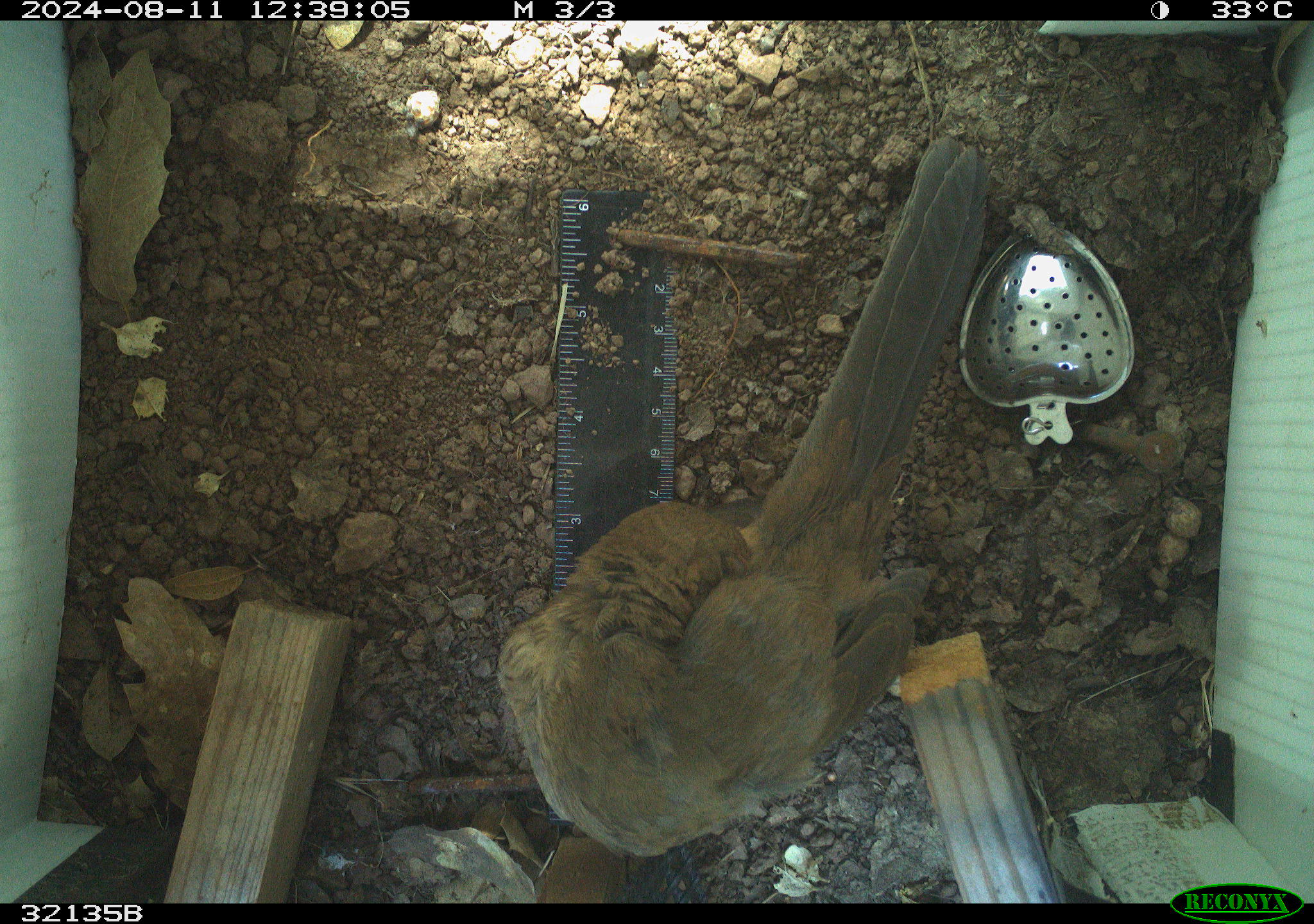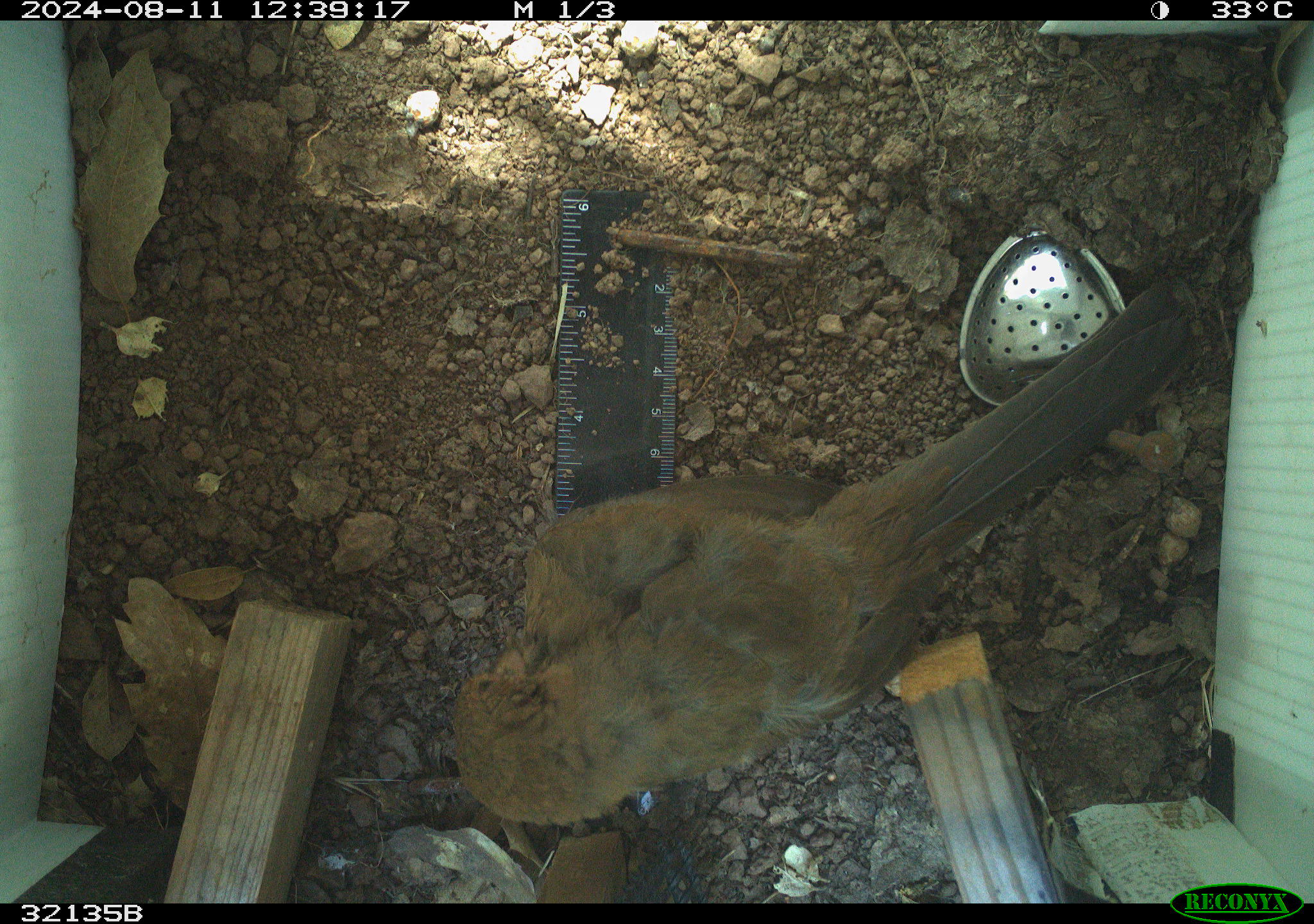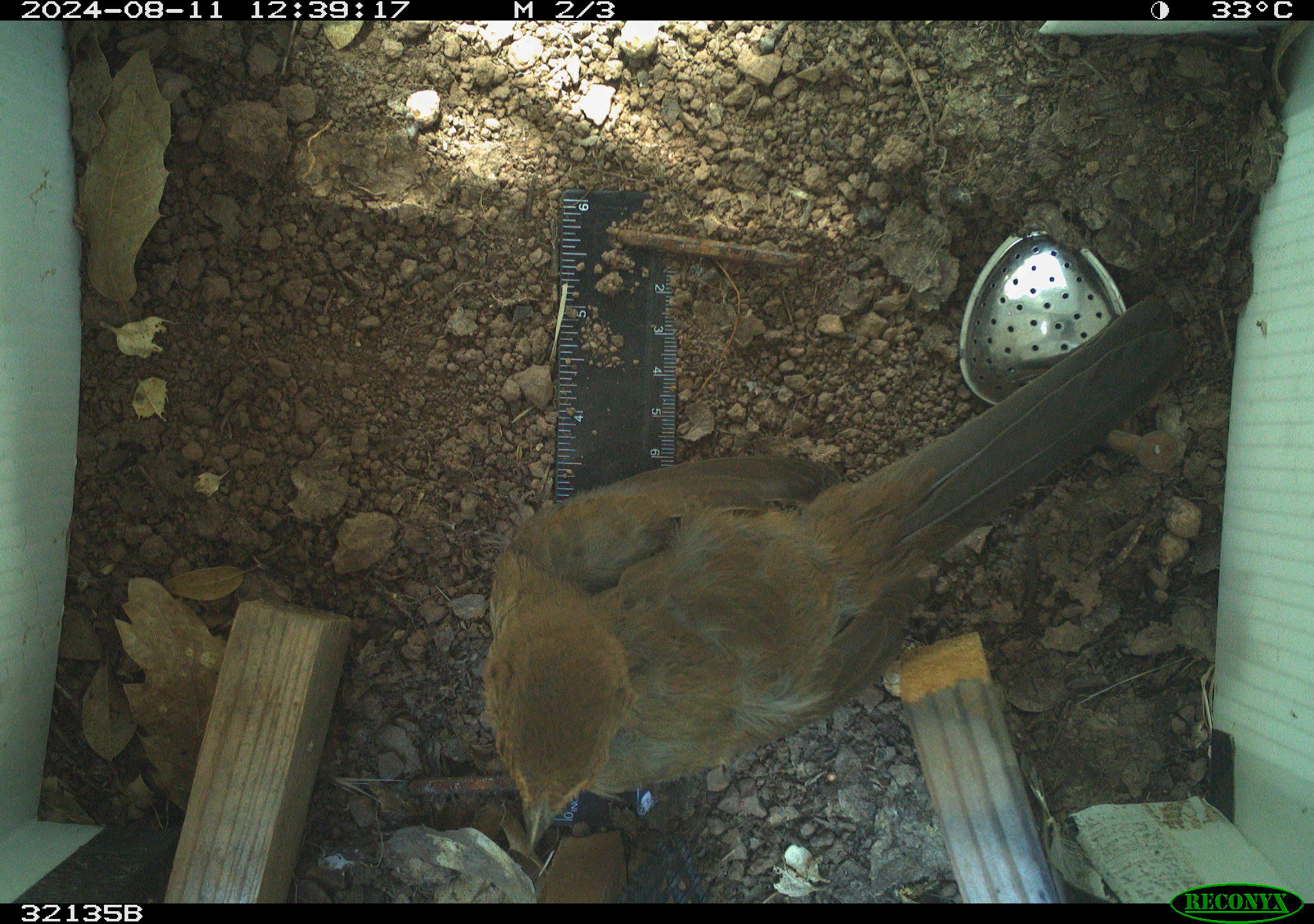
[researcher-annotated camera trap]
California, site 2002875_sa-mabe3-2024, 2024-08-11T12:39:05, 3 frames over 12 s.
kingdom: Animalia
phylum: Chordata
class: Aves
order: Passeriformes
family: Passerellidae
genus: Melozone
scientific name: Melozone crissalis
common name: california towhee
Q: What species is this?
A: California towhee (Melozone crissalis).